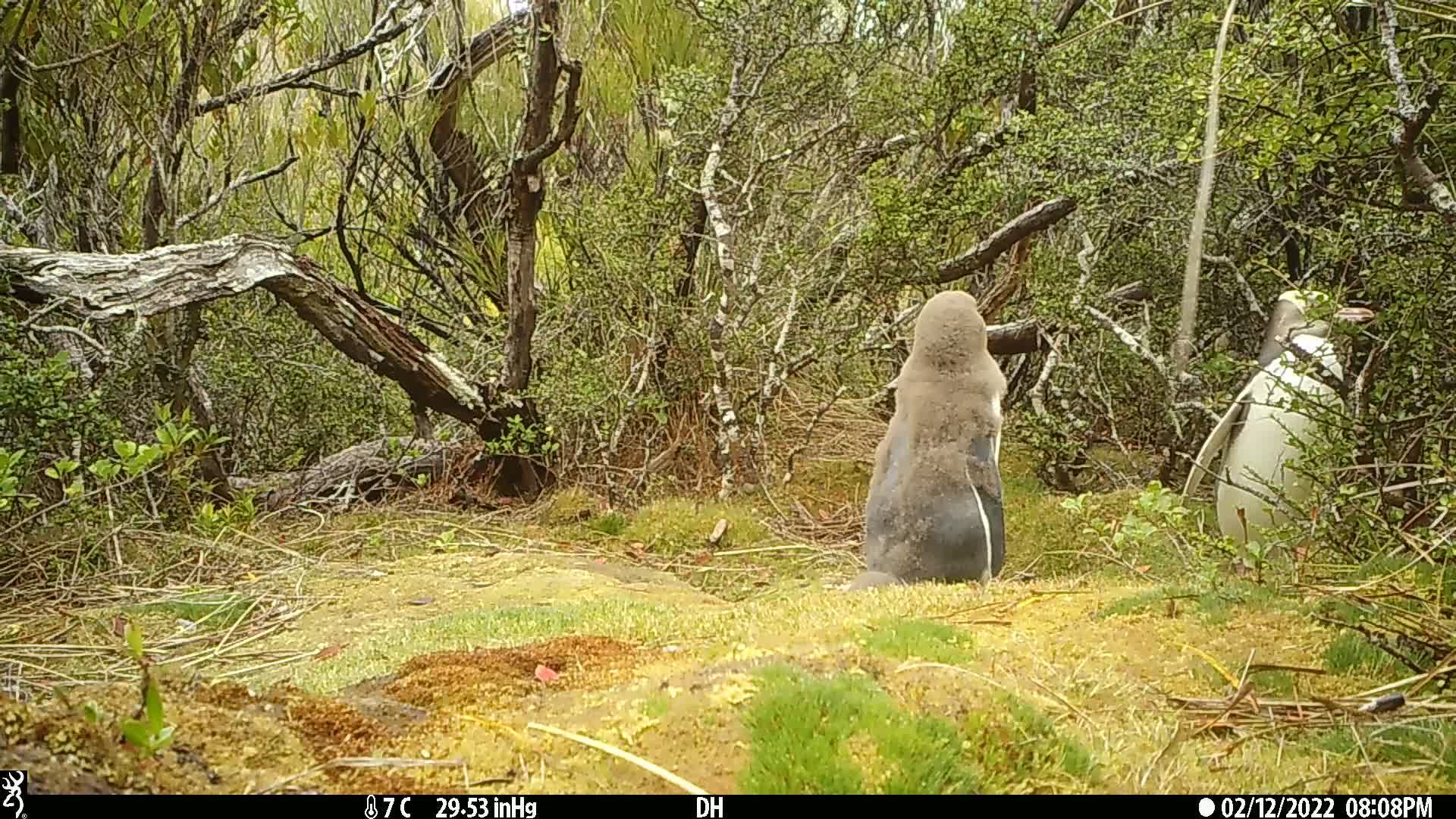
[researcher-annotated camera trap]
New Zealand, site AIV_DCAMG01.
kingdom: Animalia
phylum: Chordata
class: Aves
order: Sphenisciformes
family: Spheniscidae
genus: Megadyptes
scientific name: Megadyptes antipodes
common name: yellow-eyed penguin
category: yellow eyed penguin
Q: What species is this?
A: Yellow eyed penguin (yellow-eyed penguin) (Megadyptes antipodes).